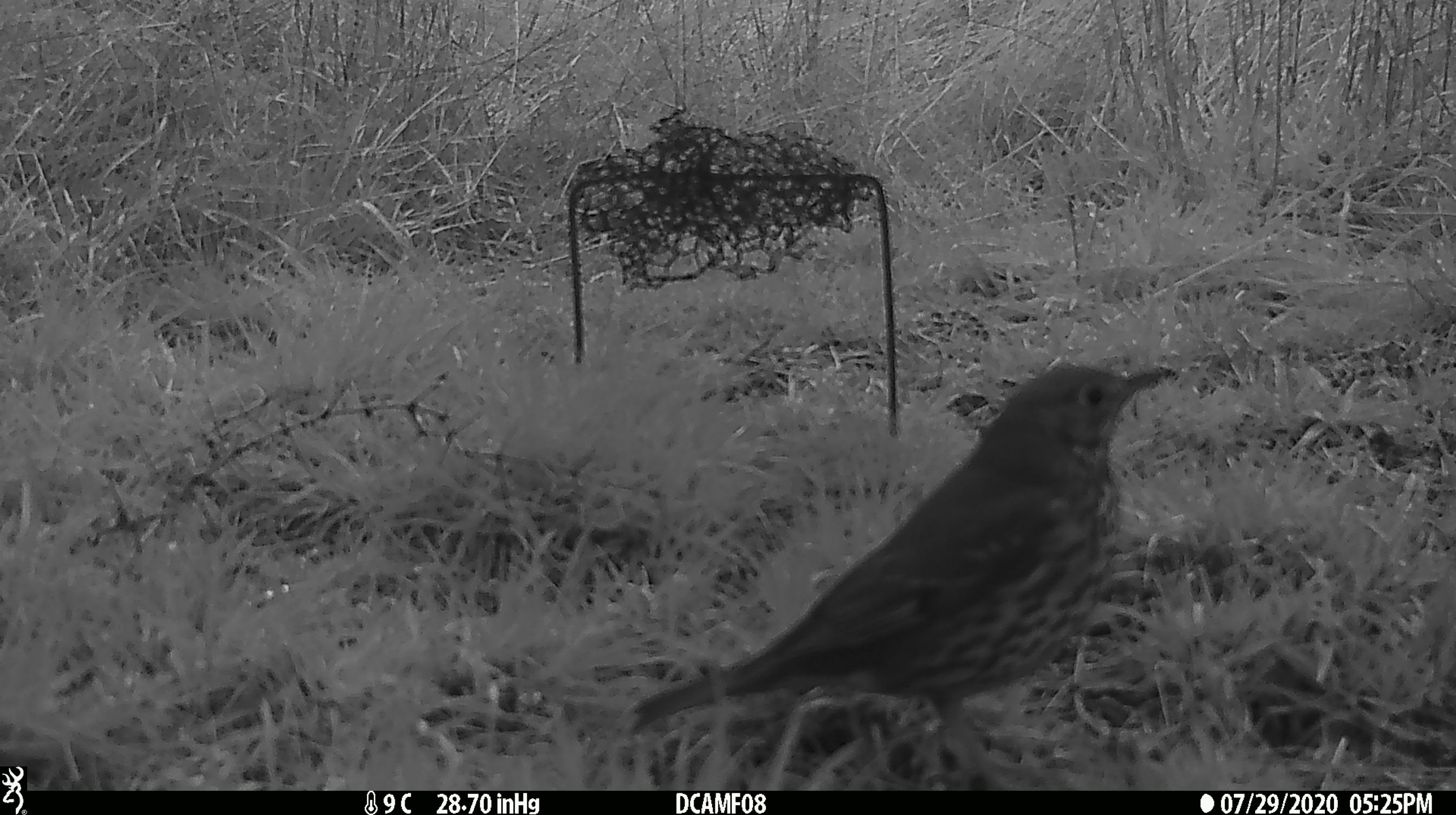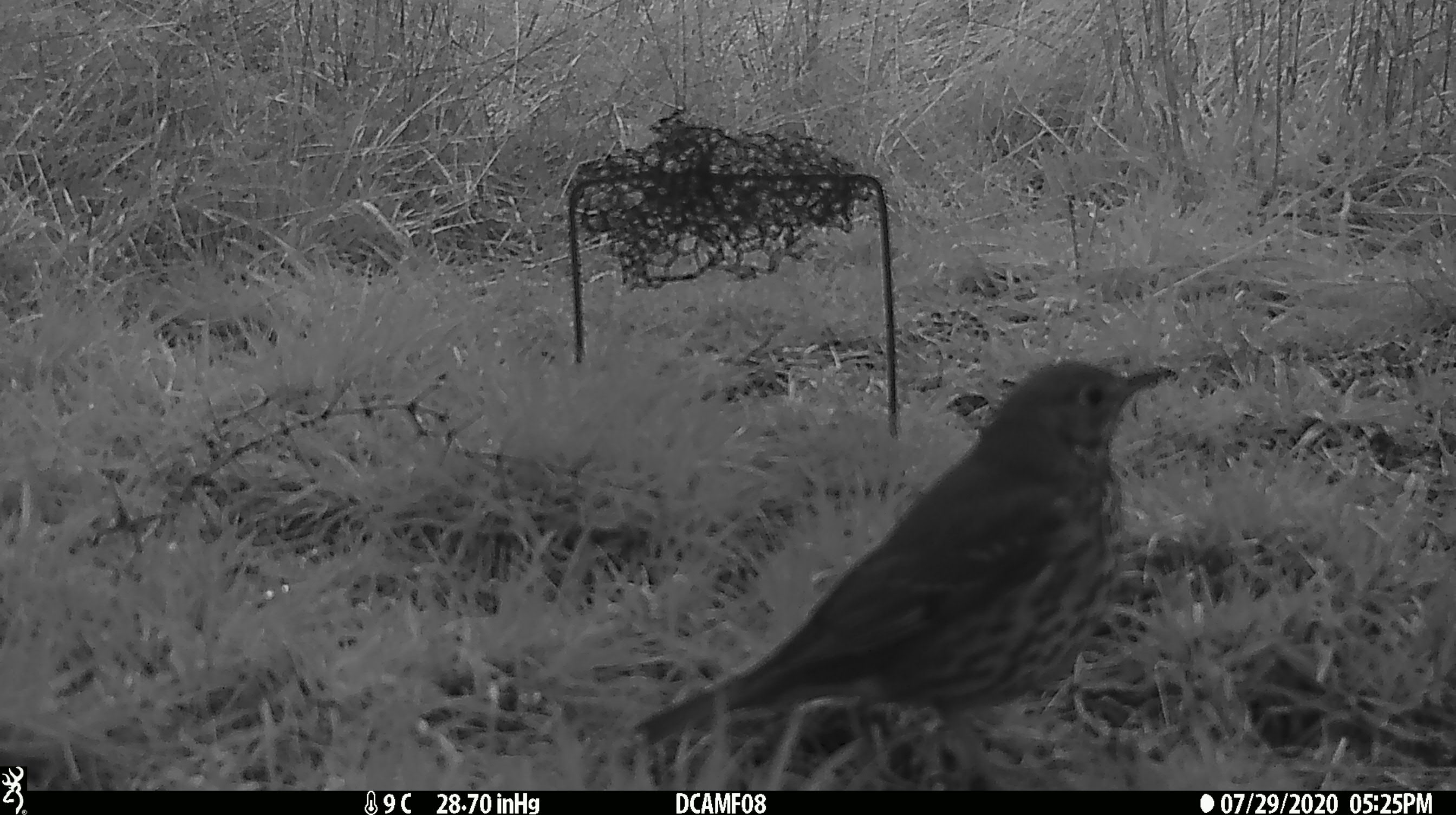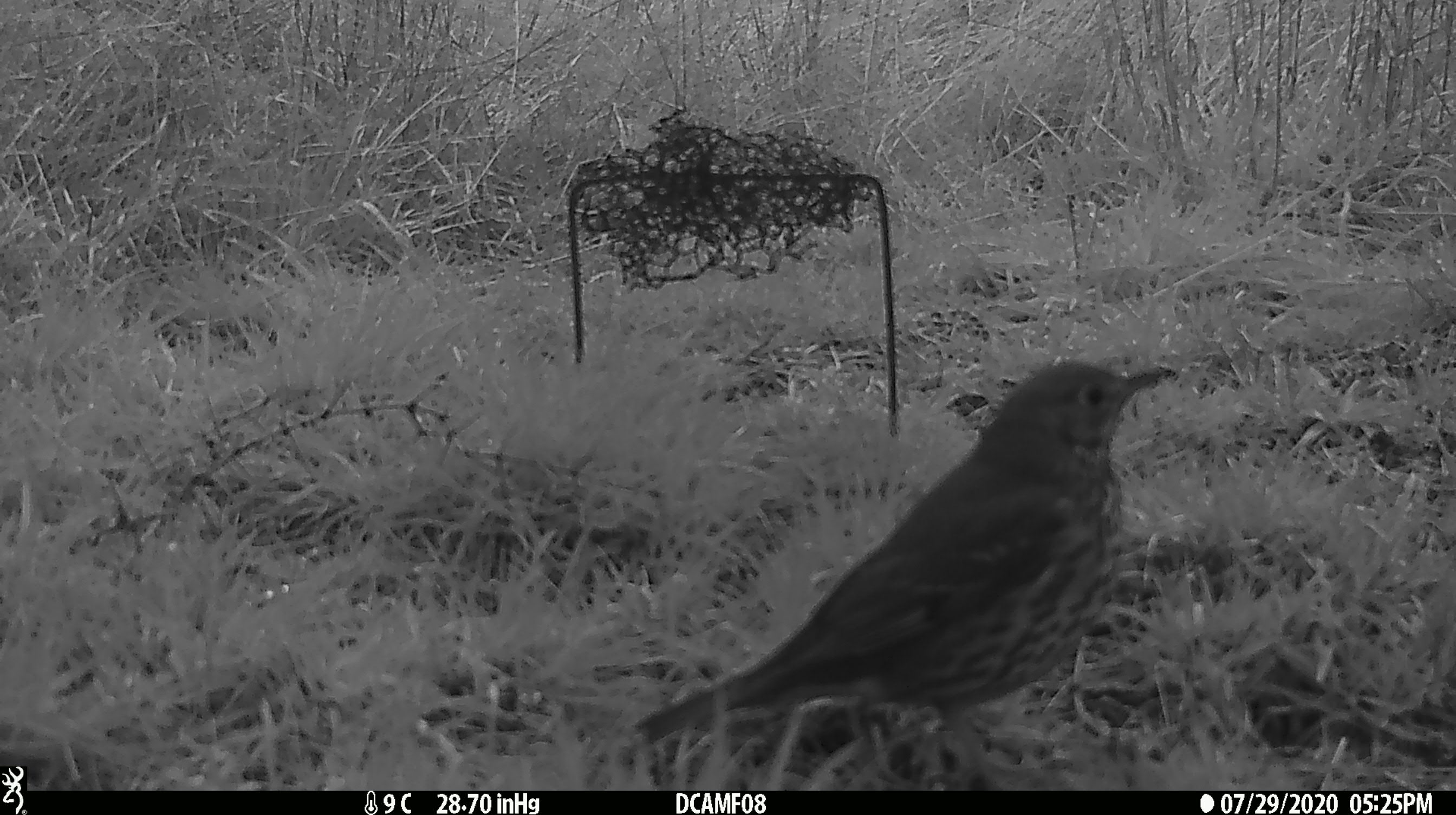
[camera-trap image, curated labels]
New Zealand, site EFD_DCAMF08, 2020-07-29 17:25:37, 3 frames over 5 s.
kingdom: Animalia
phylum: Chordata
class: Aves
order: Passeriformes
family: Turdidae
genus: Turdus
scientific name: Turdus philomelos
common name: song thrush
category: thrush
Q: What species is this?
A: Thrush (song thrush) (Turdus philomelos).